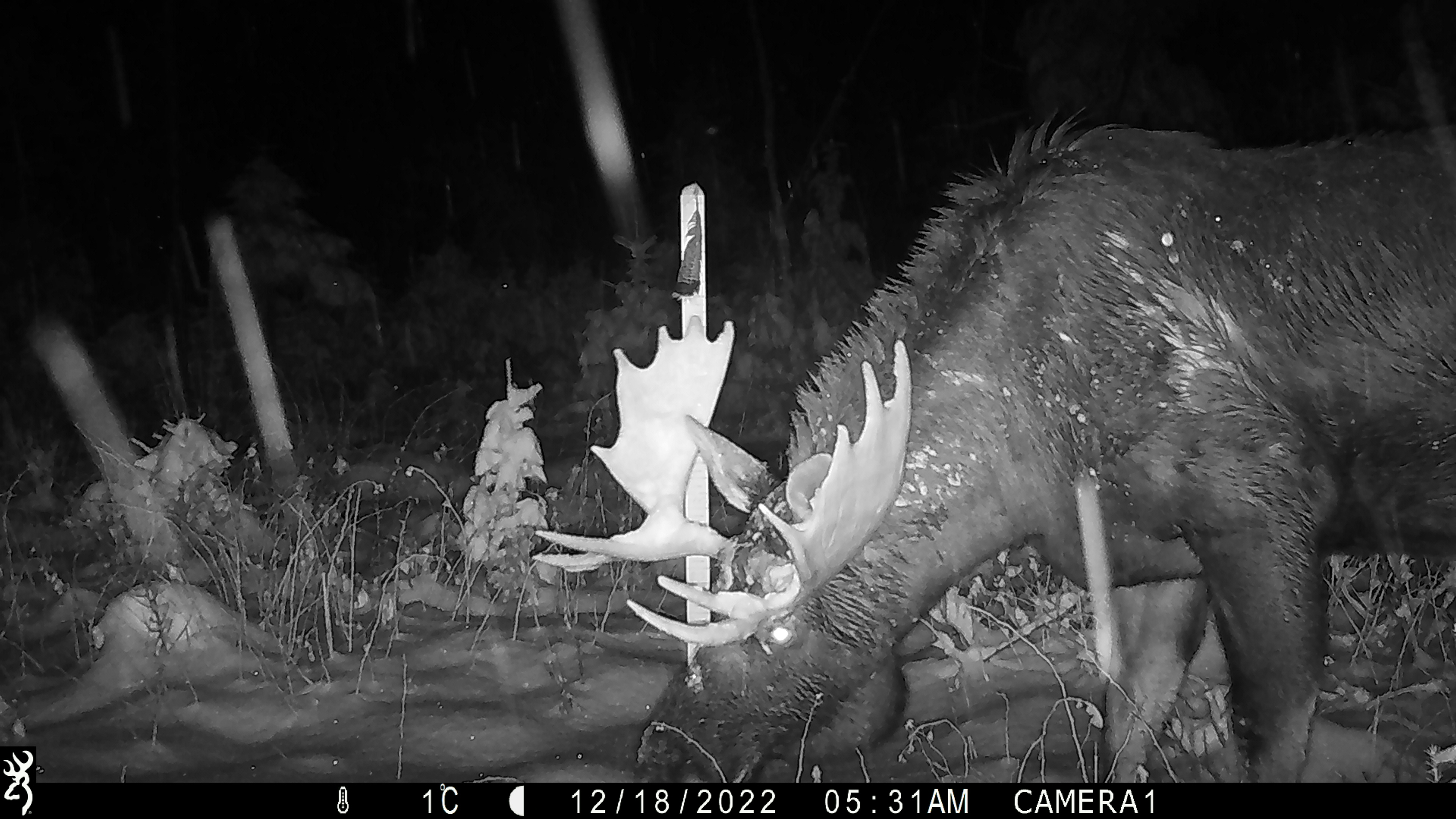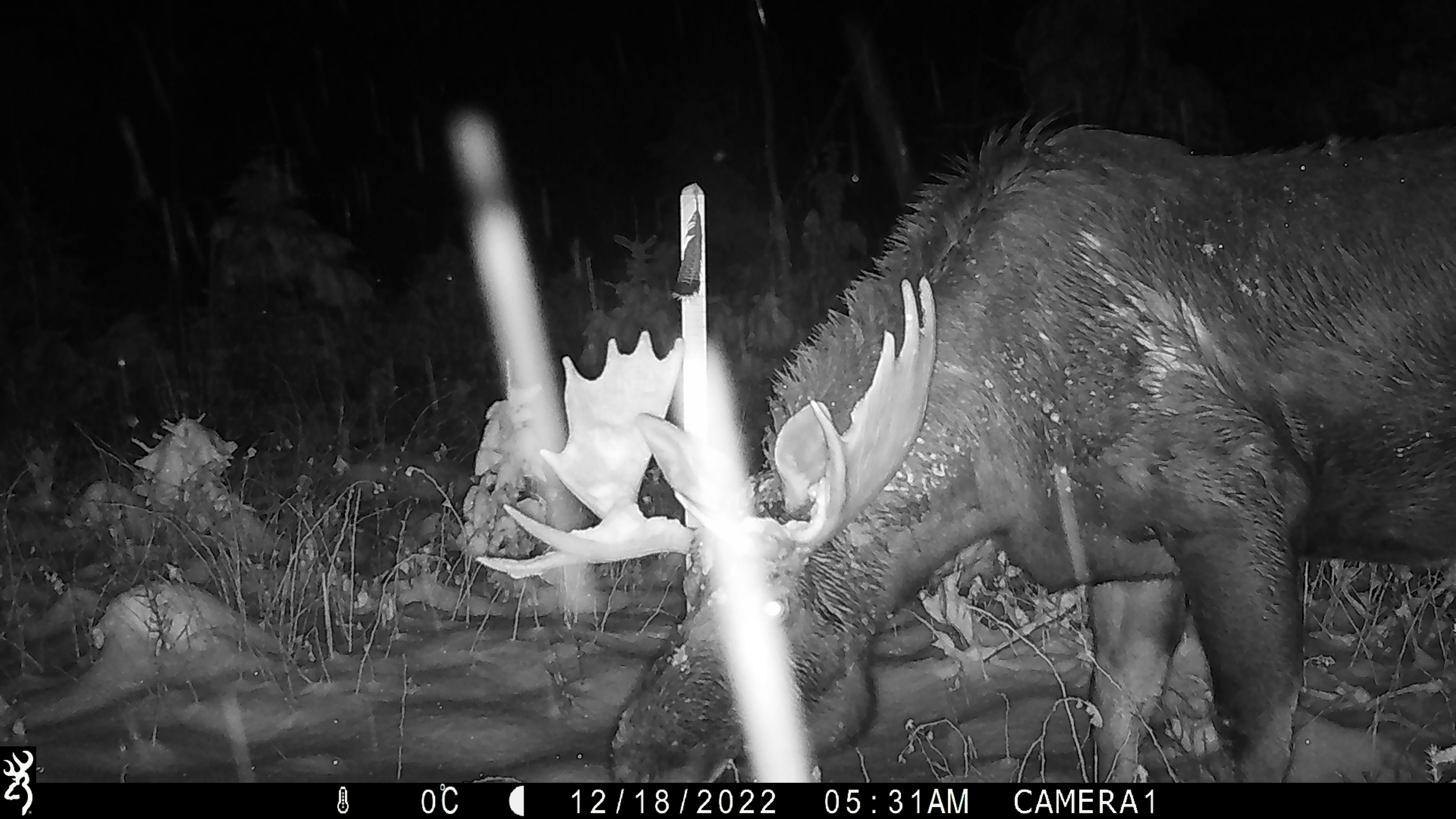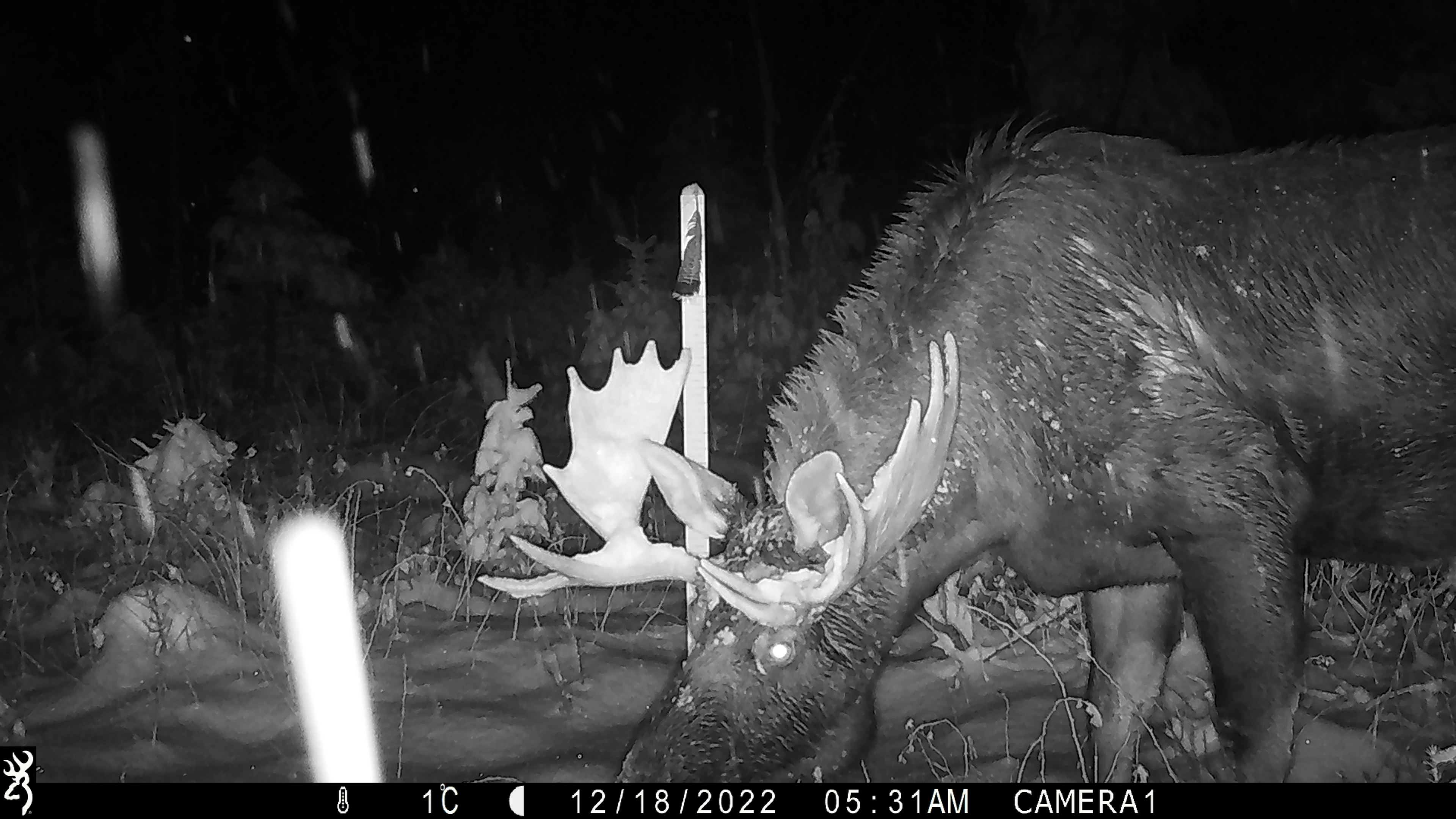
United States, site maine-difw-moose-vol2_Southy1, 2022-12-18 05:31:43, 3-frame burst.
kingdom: Animalia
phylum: Chordata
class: Mammalia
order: Artiodactyla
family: Cervidae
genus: Alces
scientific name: Alces alces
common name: moose